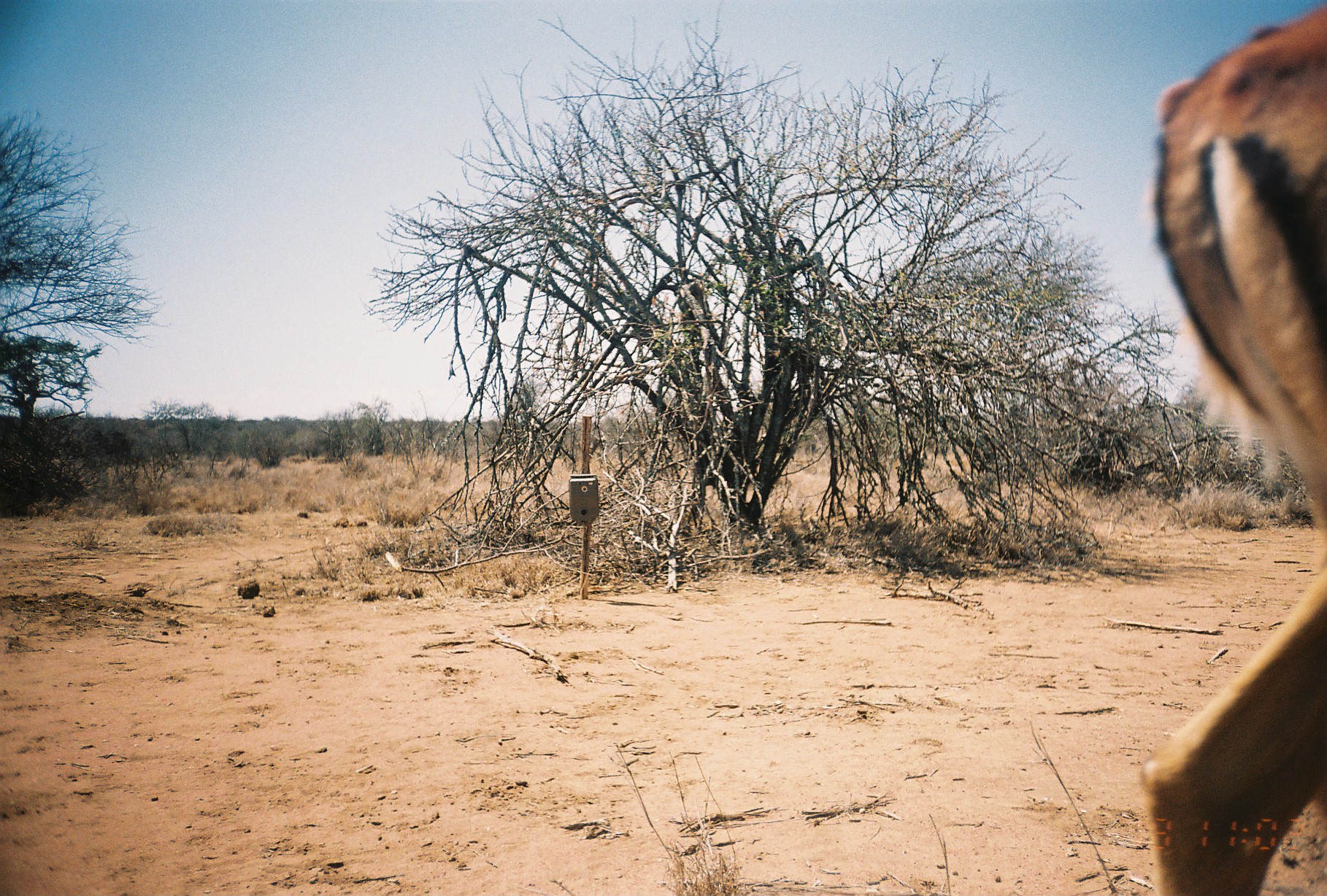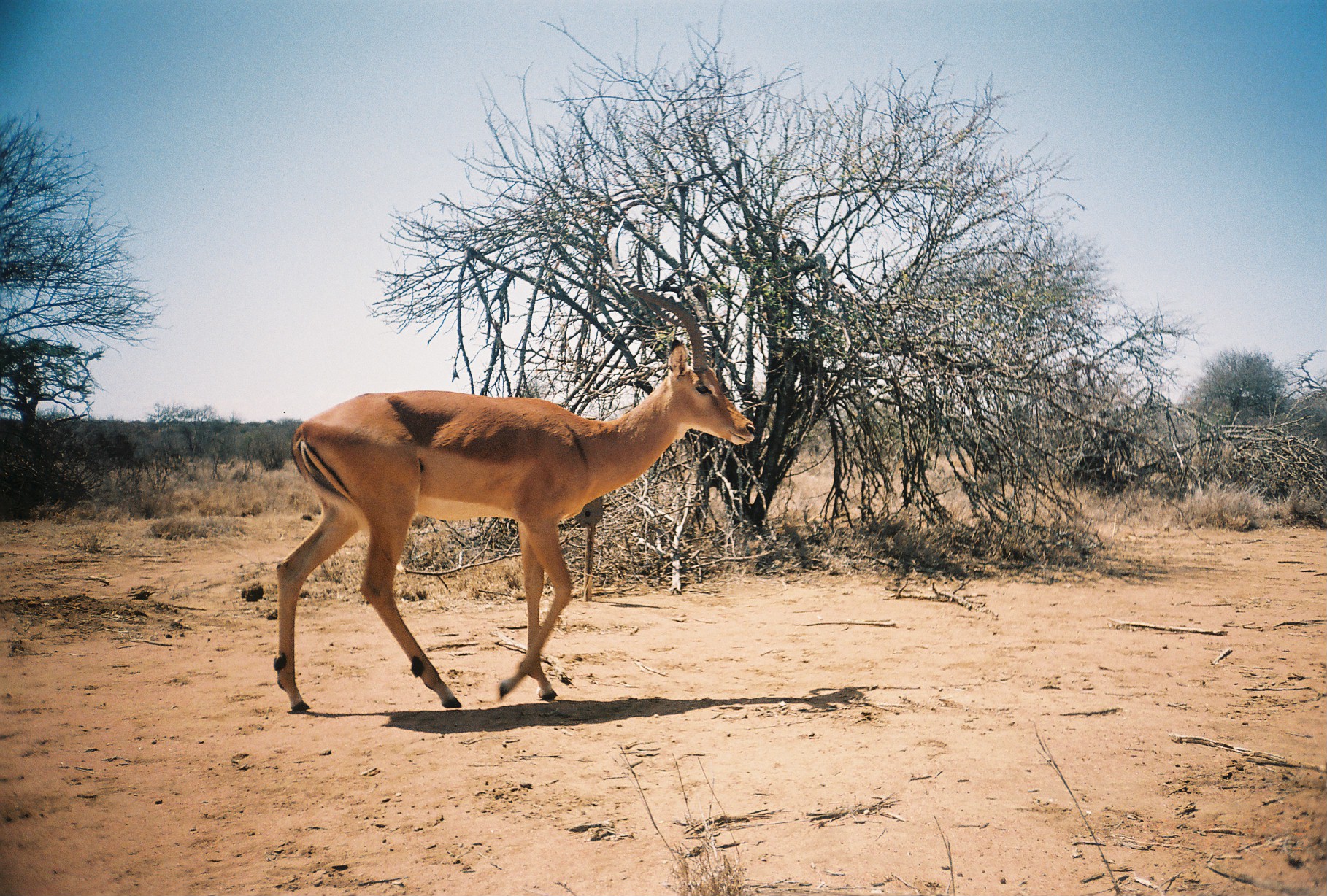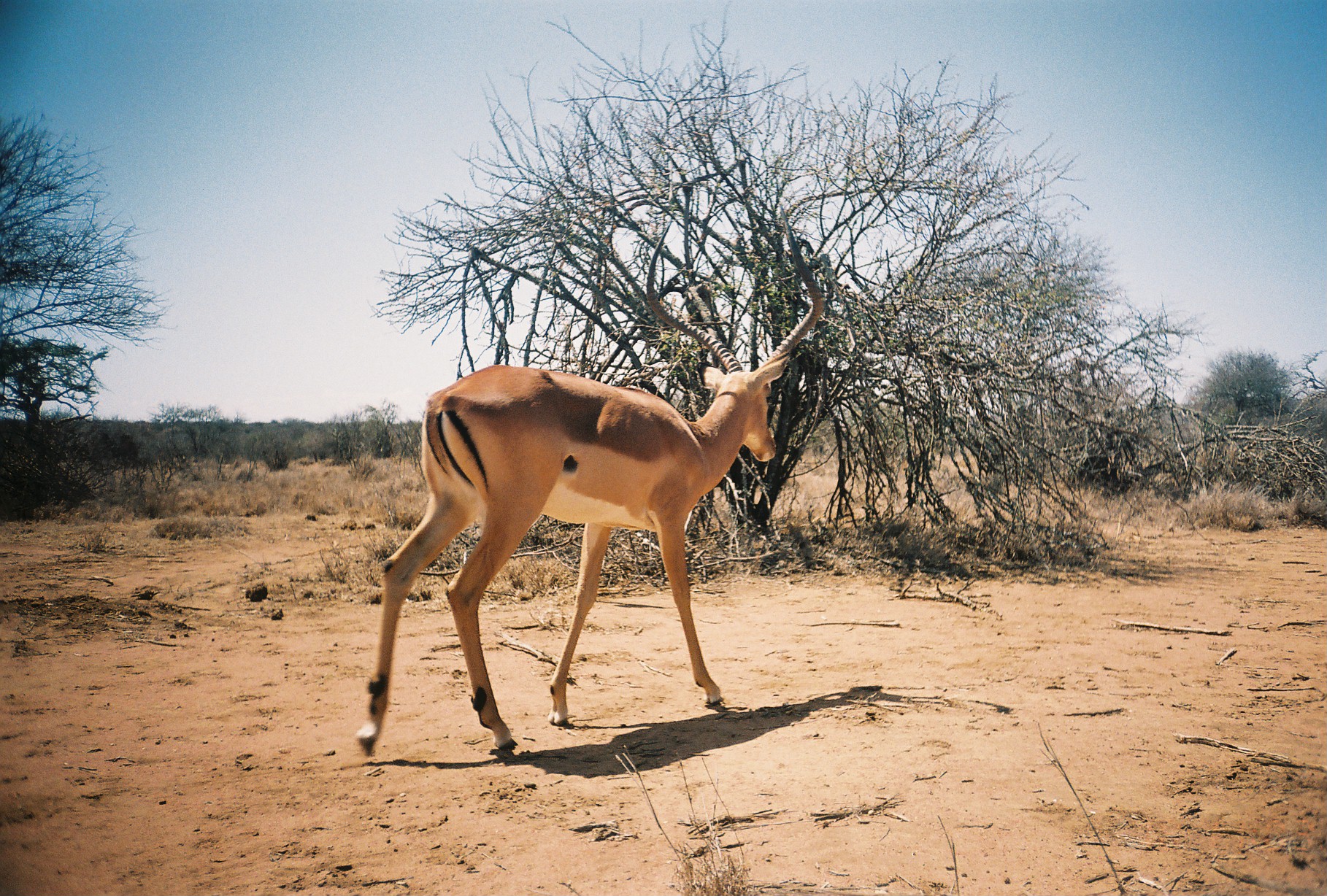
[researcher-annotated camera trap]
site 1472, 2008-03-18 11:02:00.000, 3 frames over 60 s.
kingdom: Animalia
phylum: Chordata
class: Mammalia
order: Artiodactyla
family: Bovidae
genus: Aepyceros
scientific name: Aepyceros melampus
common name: impala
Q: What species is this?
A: Aepyceros melampus (impala).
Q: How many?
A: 1.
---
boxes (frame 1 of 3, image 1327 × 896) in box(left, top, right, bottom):
aepyceros melampus: box(1138, 0, 1327, 896)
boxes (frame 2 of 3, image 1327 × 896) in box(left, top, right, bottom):
aepyceros melampus: box(272, 212, 756, 713)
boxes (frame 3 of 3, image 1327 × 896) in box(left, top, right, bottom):
aepyceros melampus: box(355, 202, 822, 757)